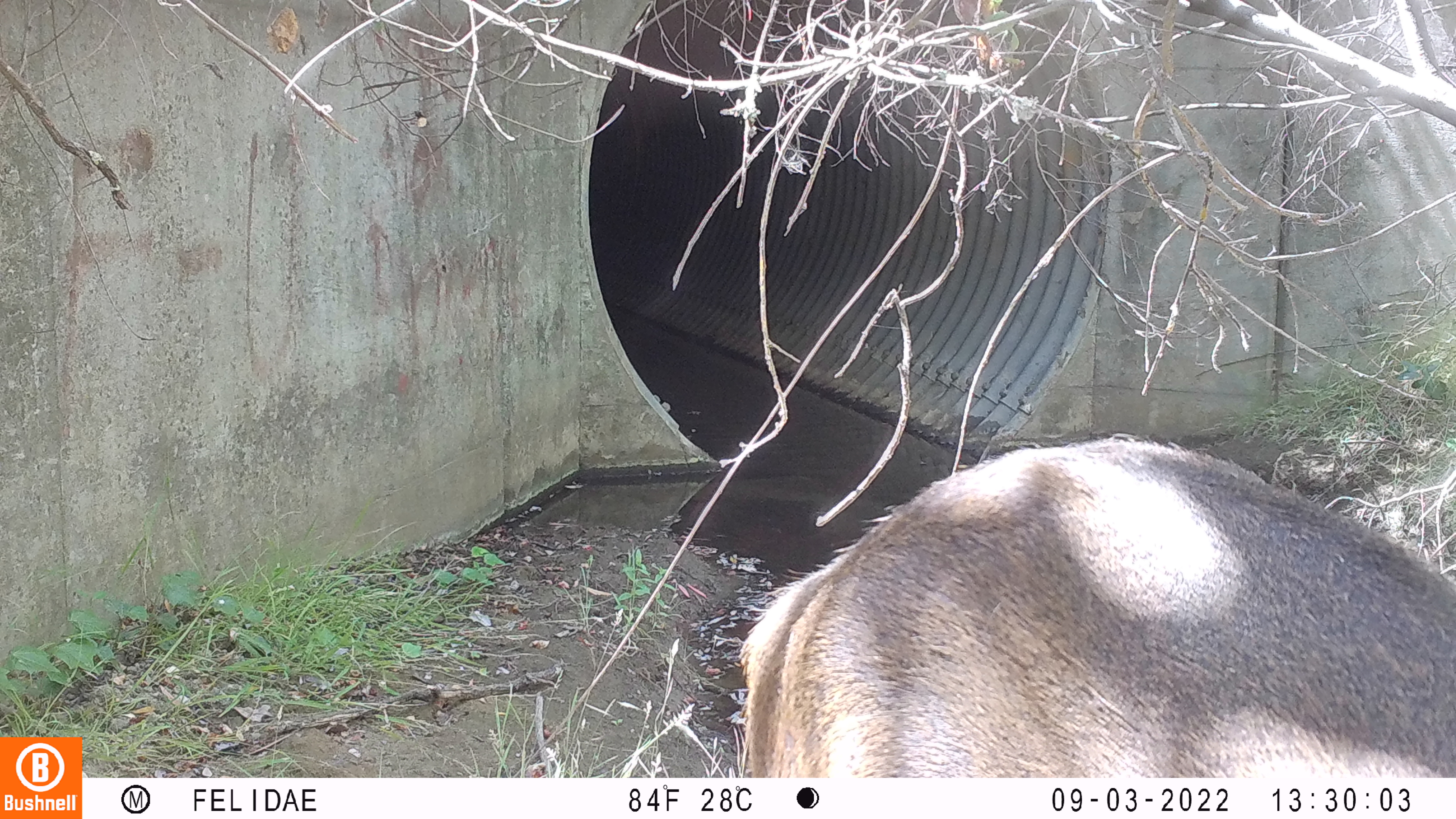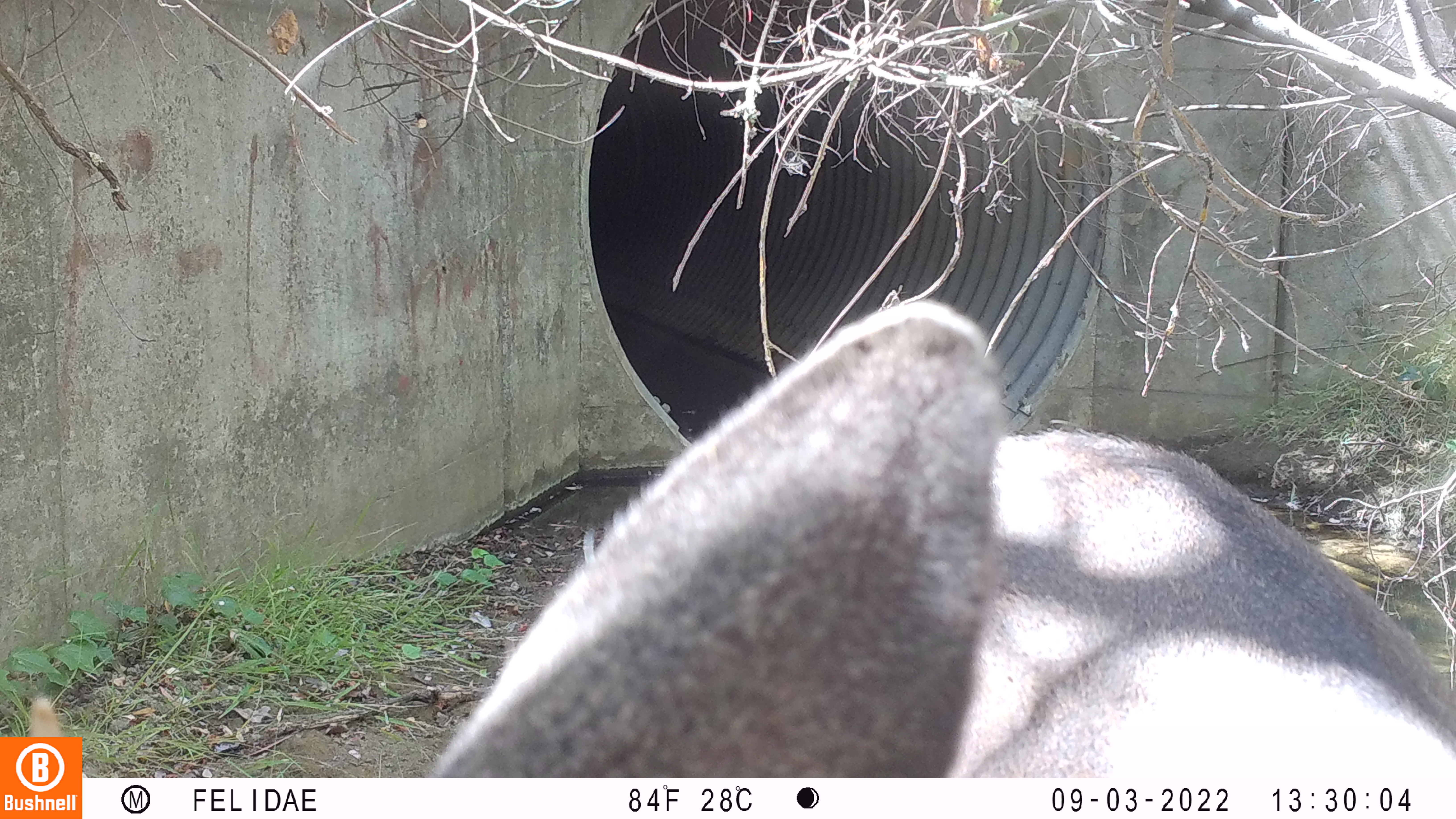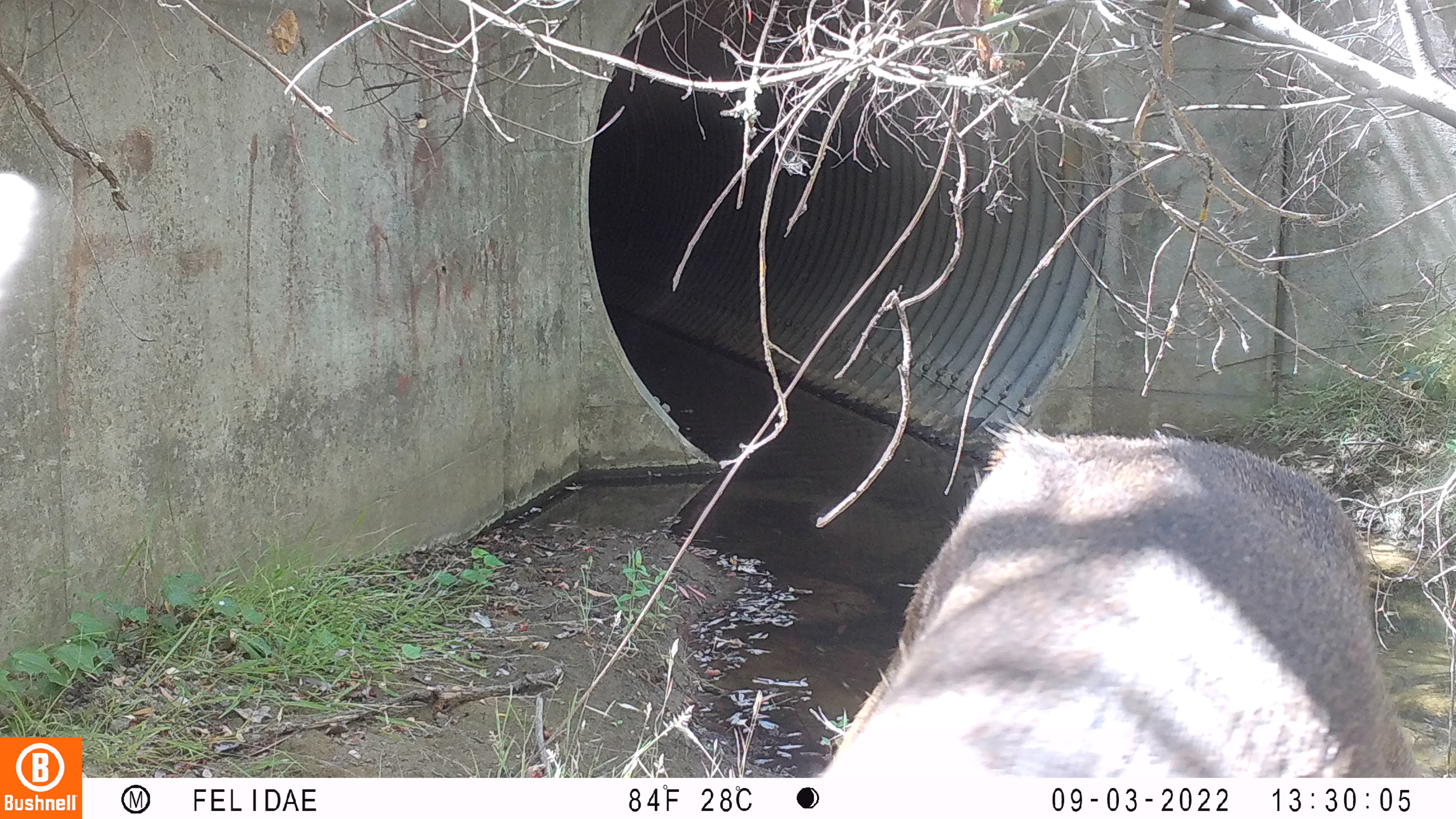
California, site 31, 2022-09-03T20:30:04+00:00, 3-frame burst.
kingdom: Animalia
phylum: Chordata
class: Mammalia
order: Artiodactyla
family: Cervidae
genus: Odocoileus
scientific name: Odocoileus hemionus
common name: mule deer